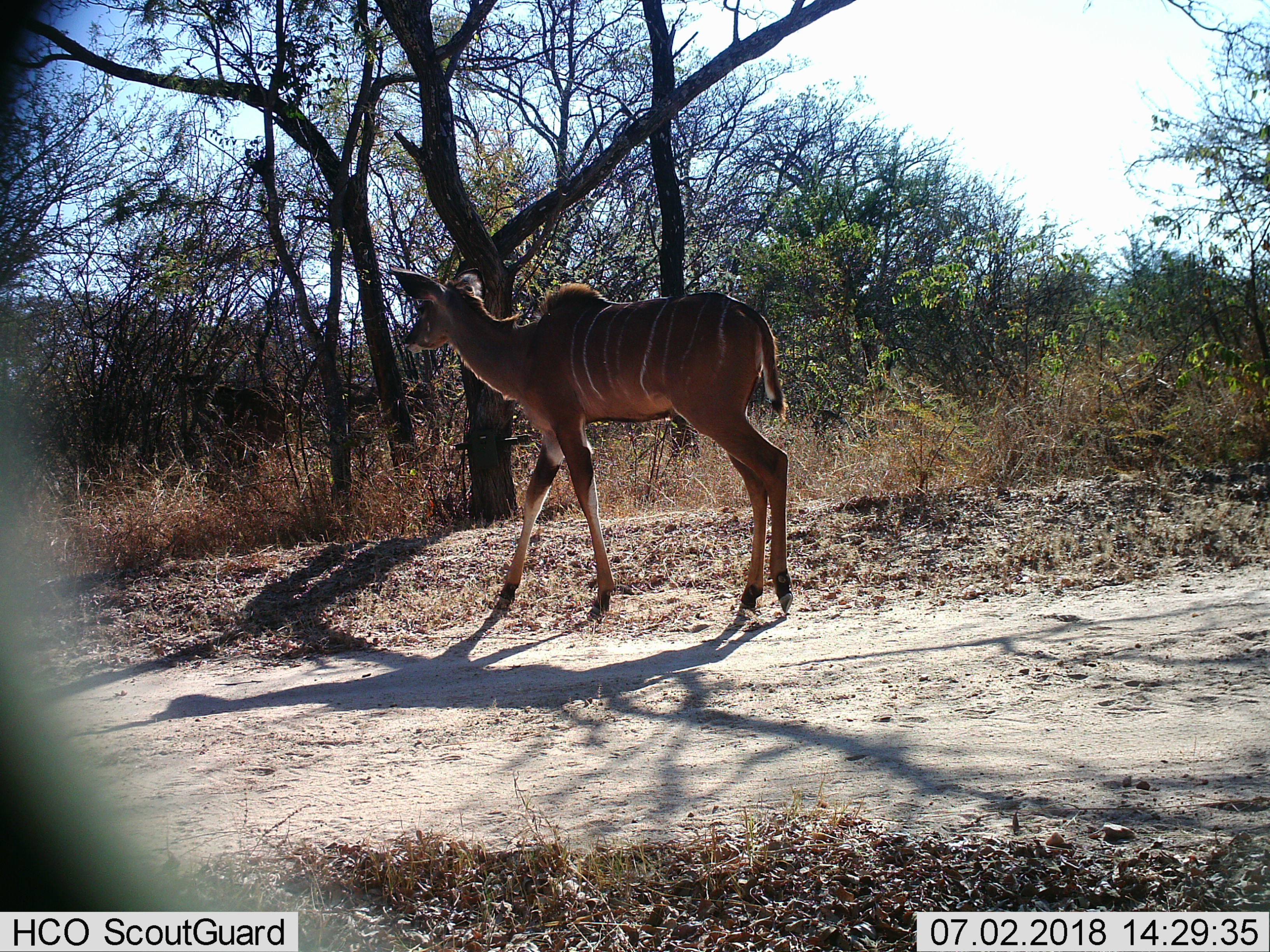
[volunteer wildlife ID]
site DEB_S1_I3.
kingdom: Animalia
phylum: Chordata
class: Mammalia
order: Artiodactyla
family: Bovidae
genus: Tragelaphus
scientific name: Tragelaphus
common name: kudu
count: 1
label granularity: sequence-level